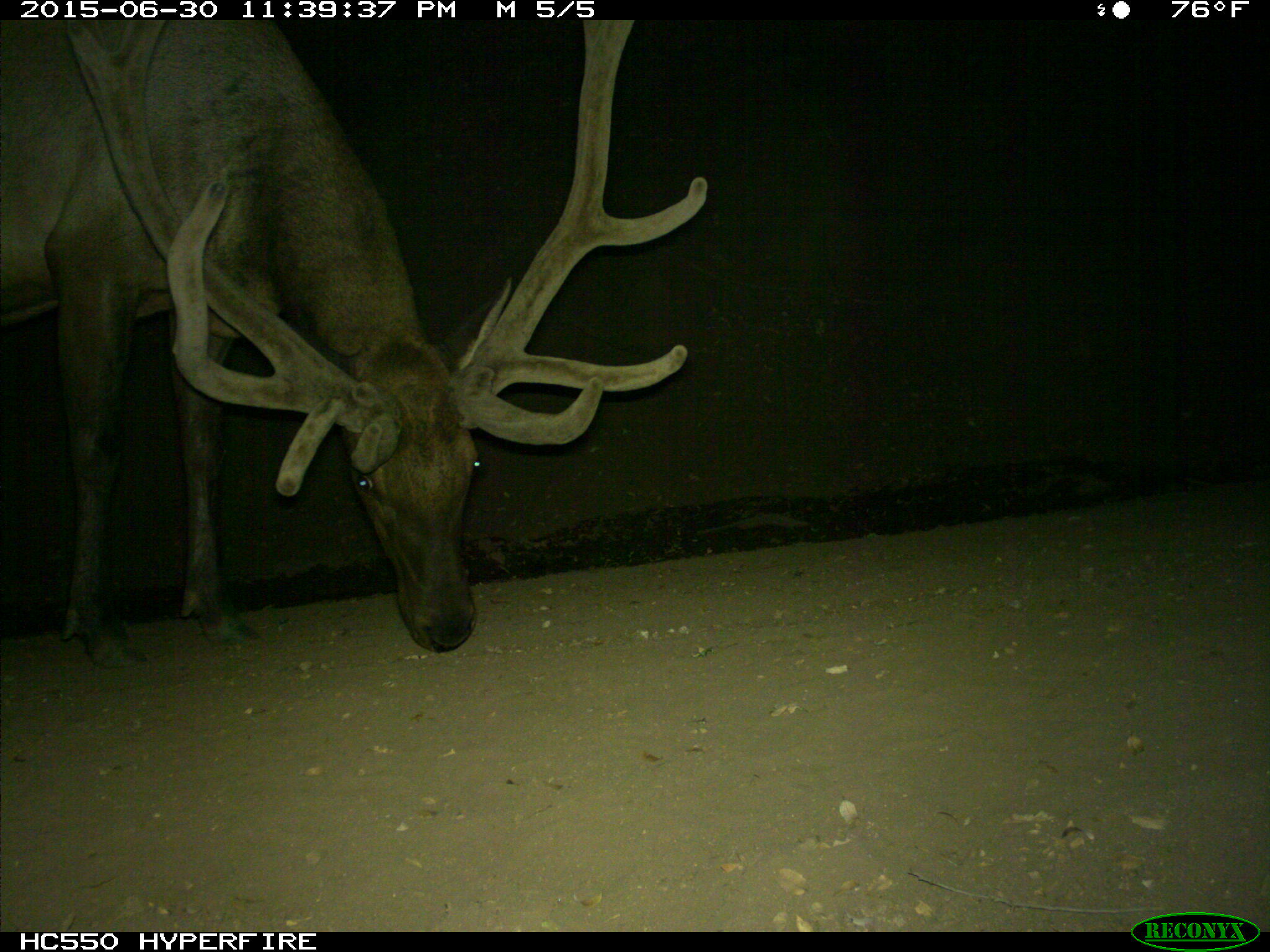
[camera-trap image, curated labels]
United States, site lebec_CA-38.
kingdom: Animalia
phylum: Chordata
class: Mammalia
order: Artiodactyla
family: Cervidae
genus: Cervus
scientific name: Cervus canadensis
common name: elk